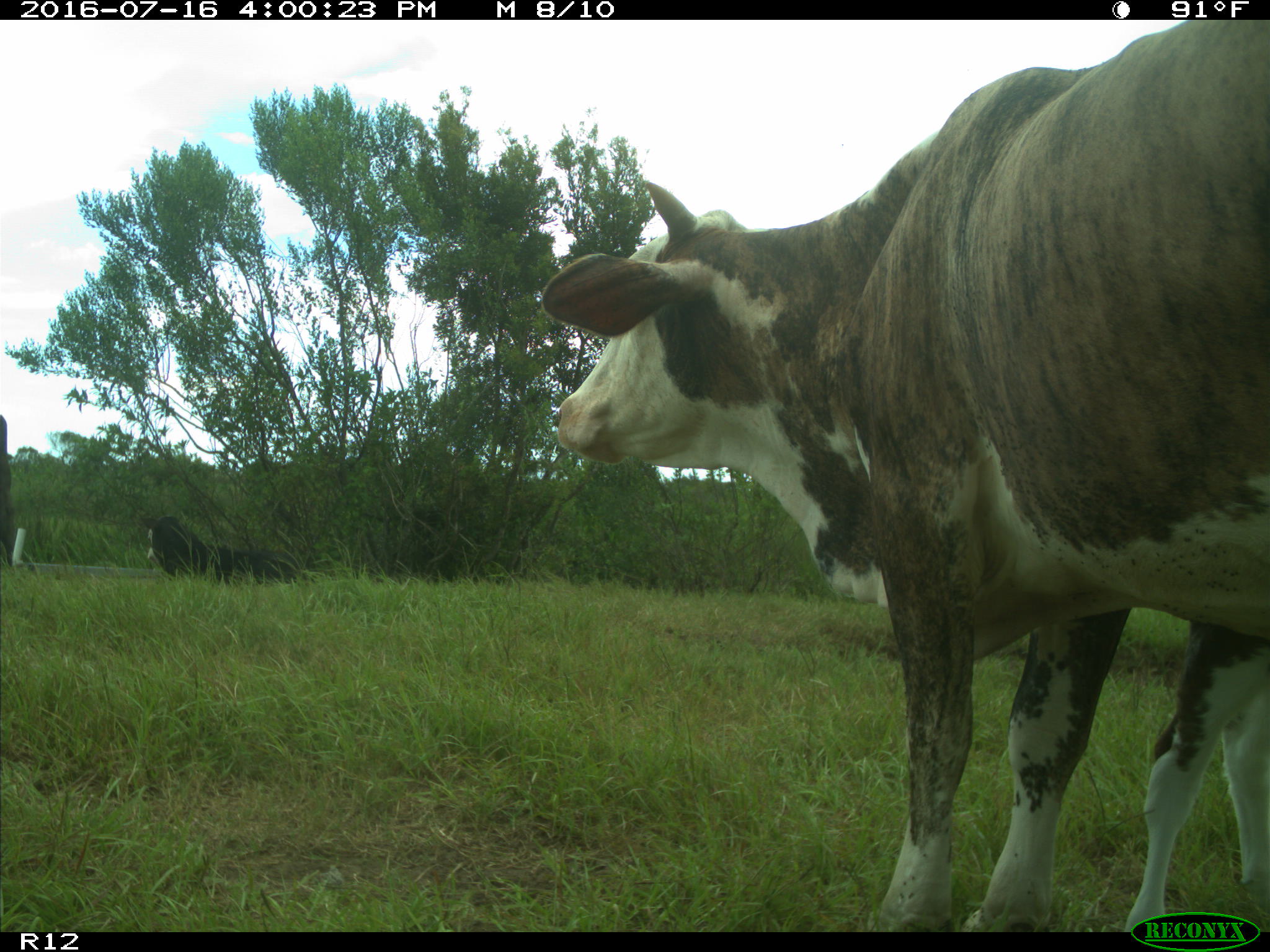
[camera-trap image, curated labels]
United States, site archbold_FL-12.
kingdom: Animalia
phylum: Chordata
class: Mammalia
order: Artiodactyla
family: Bovidae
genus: Bos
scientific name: Bos taurus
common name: domestic cow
Bos taurus (domestic cow).